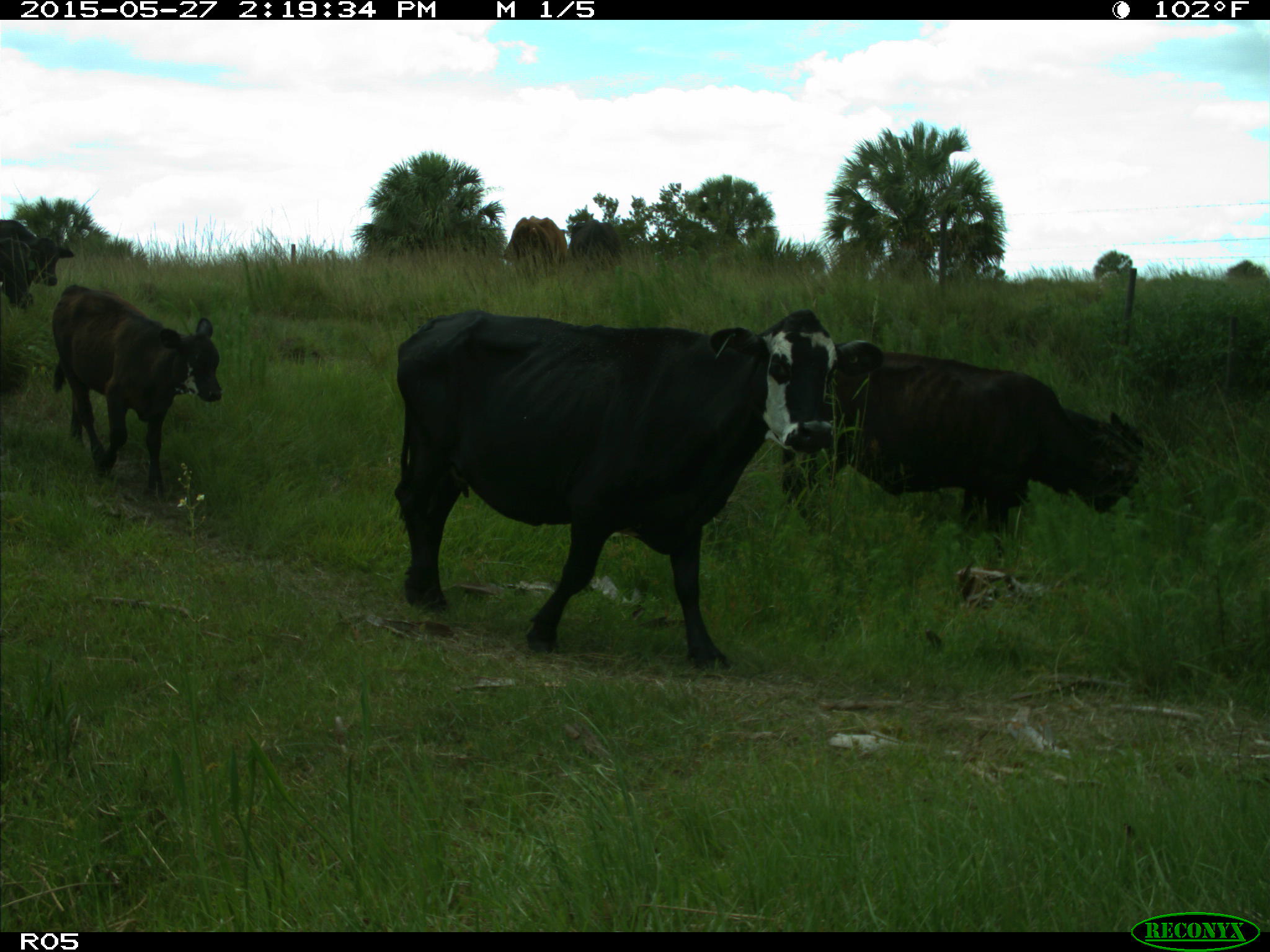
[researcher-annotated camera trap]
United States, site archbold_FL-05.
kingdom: Animalia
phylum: Chordata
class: Mammalia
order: Artiodactyla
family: Bovidae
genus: Bos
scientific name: Bos taurus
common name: domestic cow